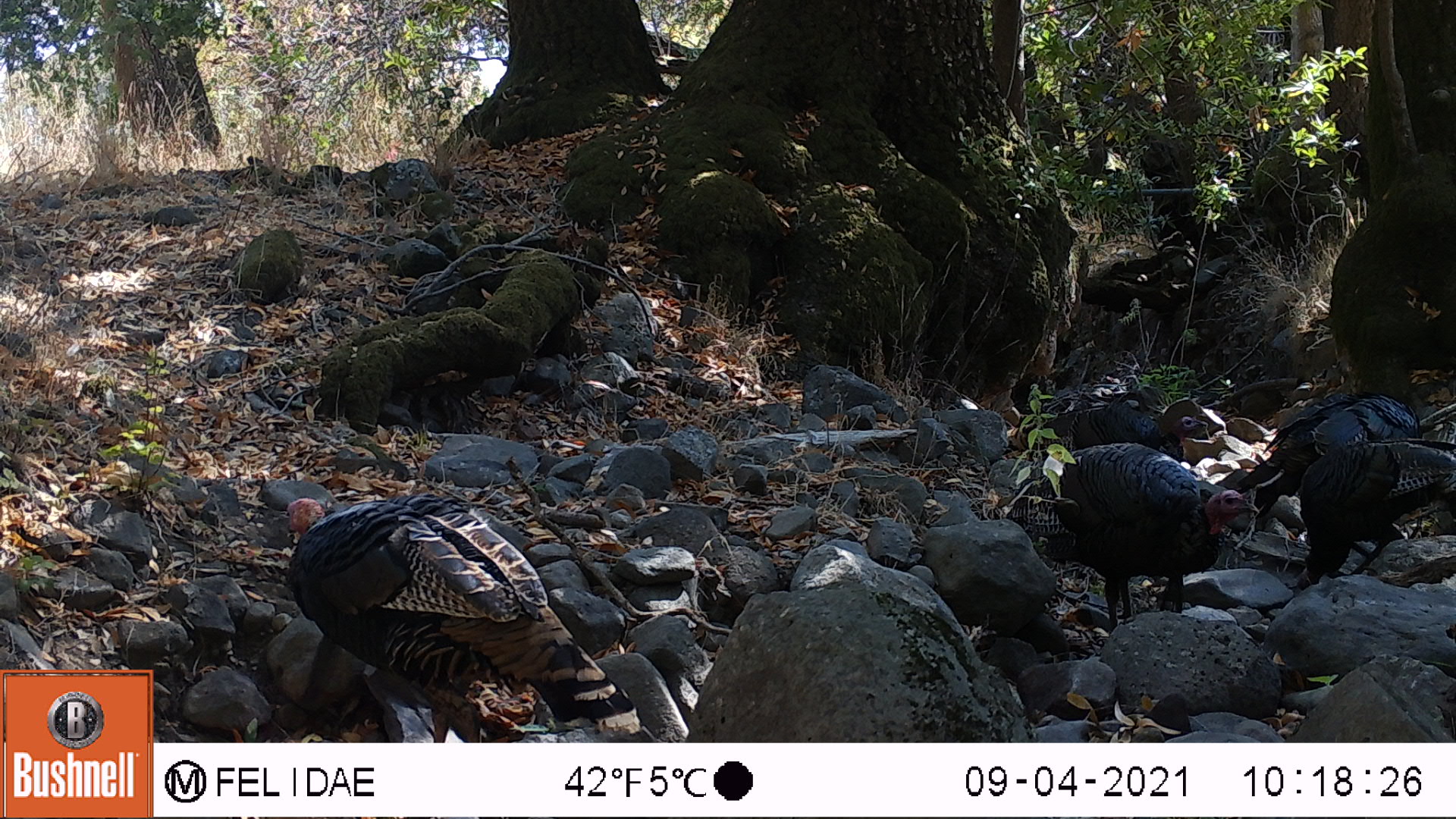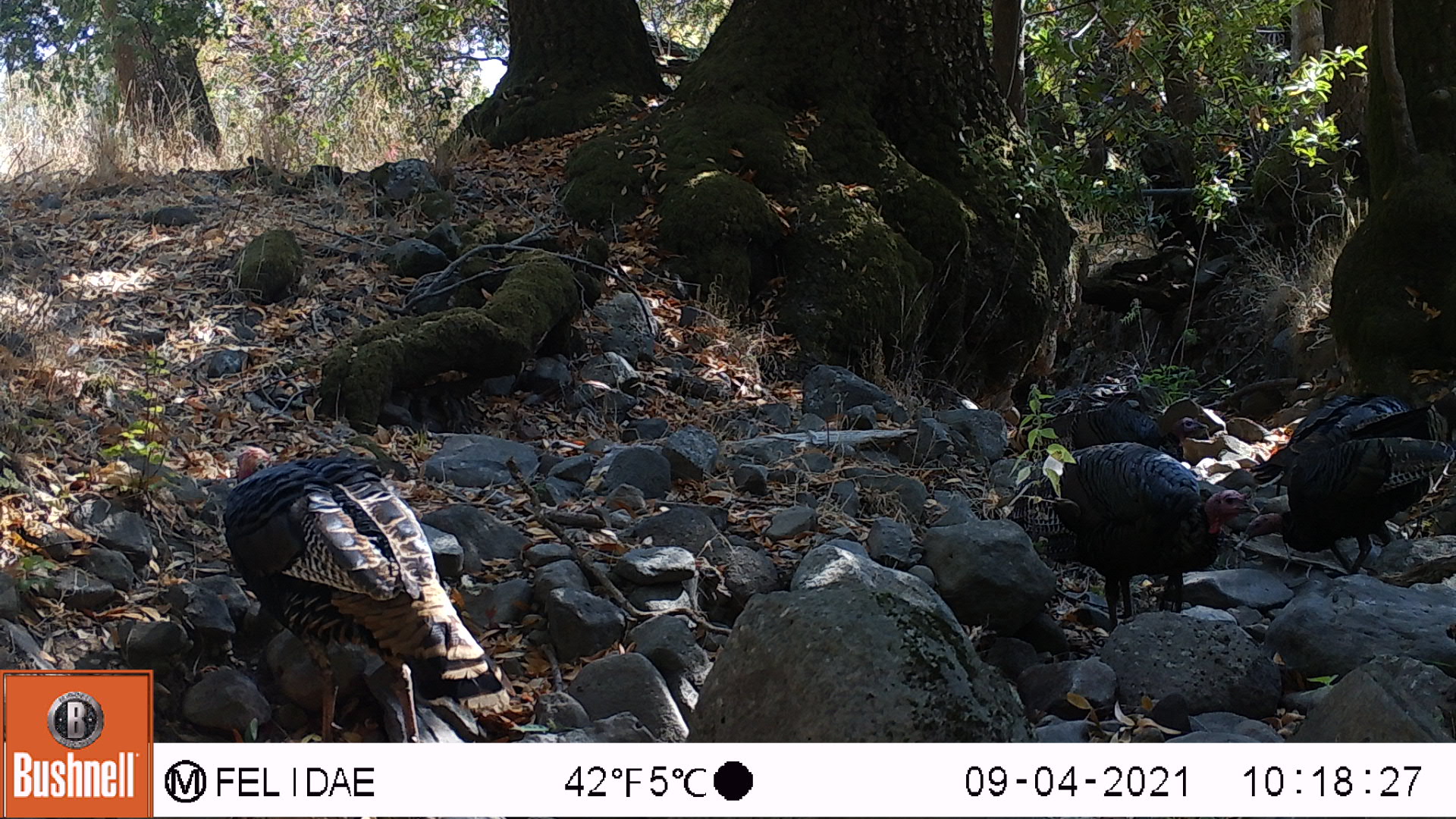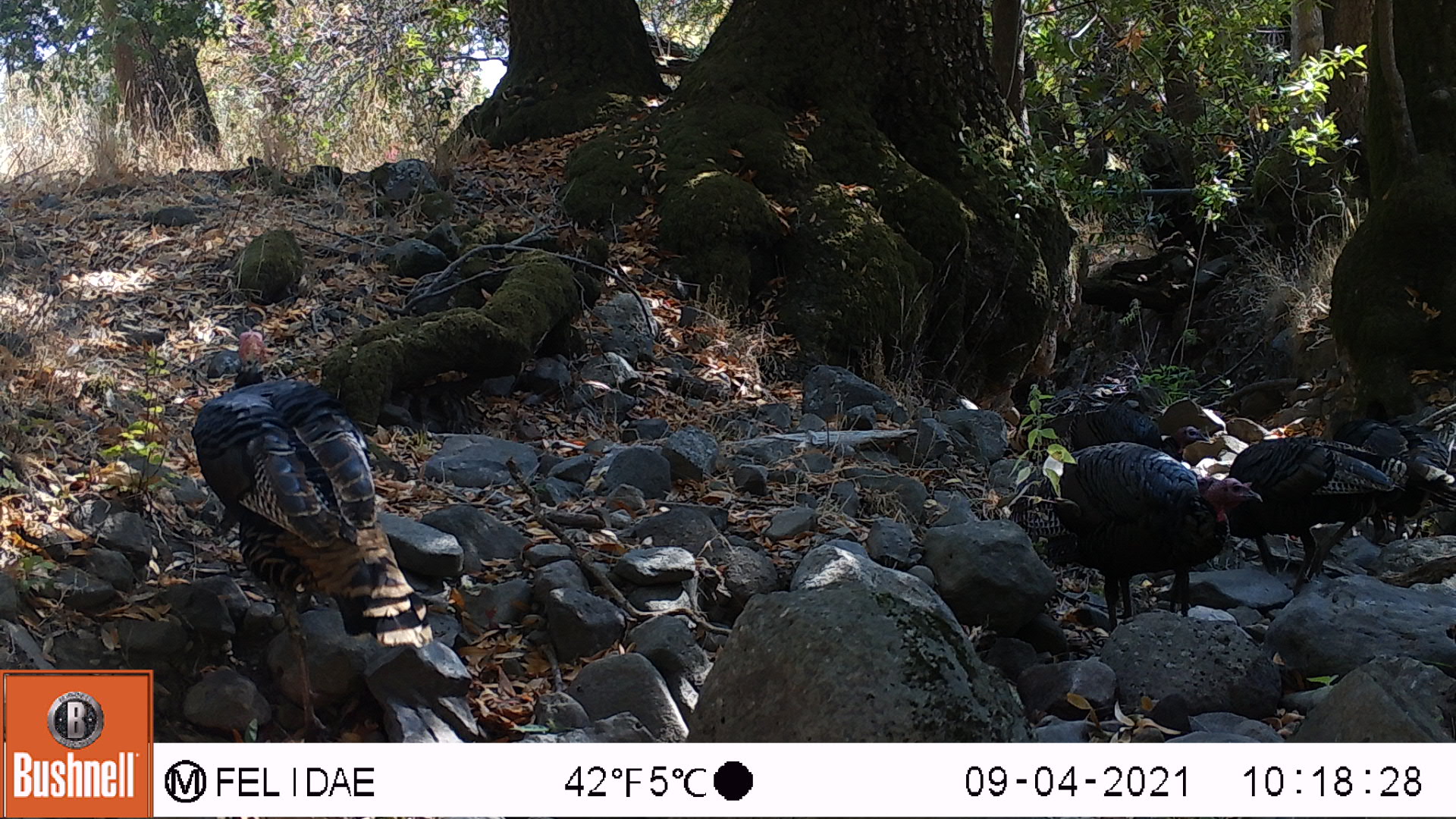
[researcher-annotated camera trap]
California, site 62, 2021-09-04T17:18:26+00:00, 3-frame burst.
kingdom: Animalia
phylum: Chordata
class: Aves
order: Galliformes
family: Phasianidae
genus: Meleagris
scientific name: Meleagris gallopavo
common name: turkey